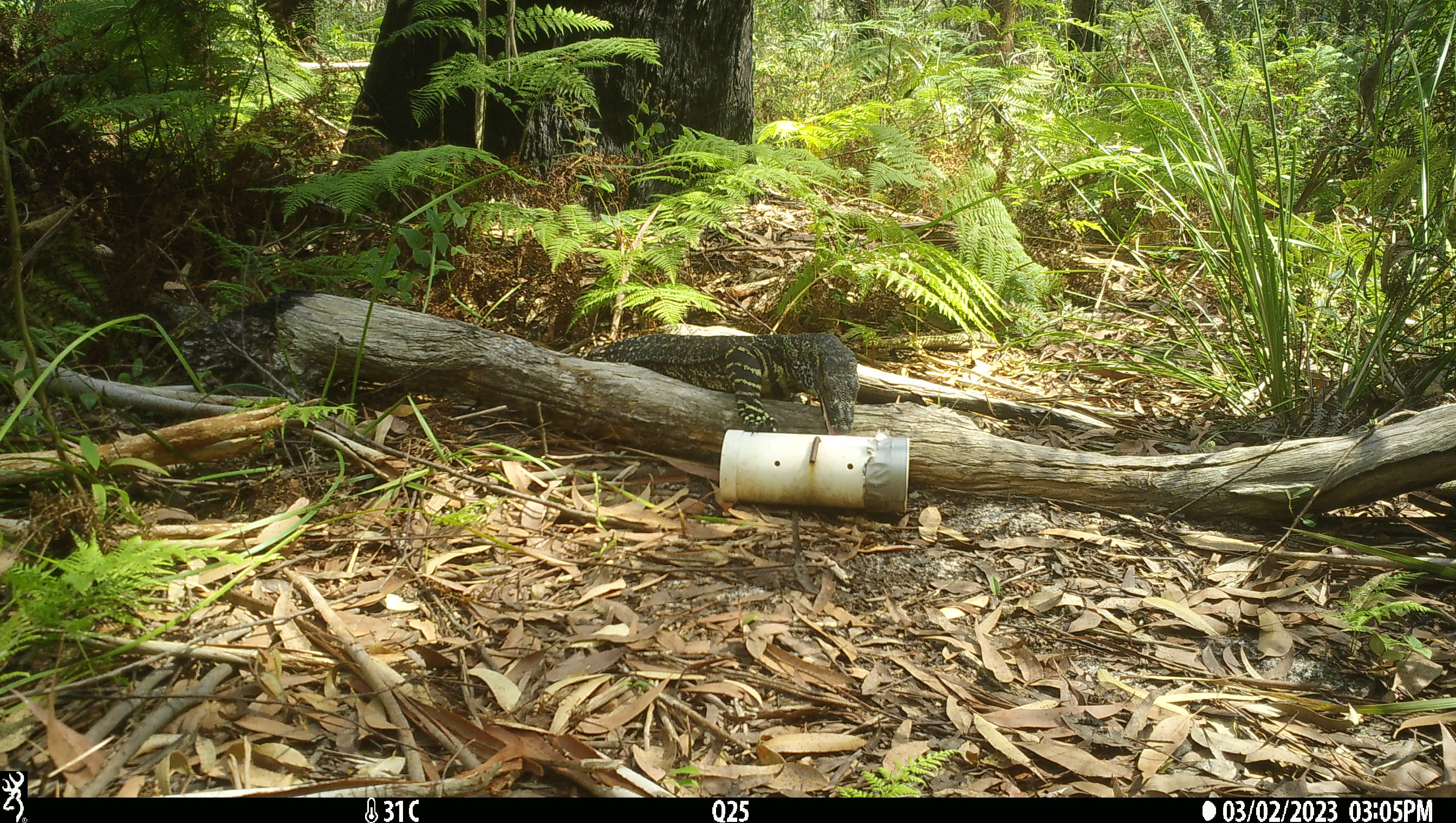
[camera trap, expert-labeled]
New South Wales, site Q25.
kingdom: Animalia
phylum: Chordata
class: Reptilia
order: Squamata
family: Varanidae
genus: Varanus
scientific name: Varanus varius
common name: lace monitor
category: goanna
Goanna (lace monitor) (Varanus varius).